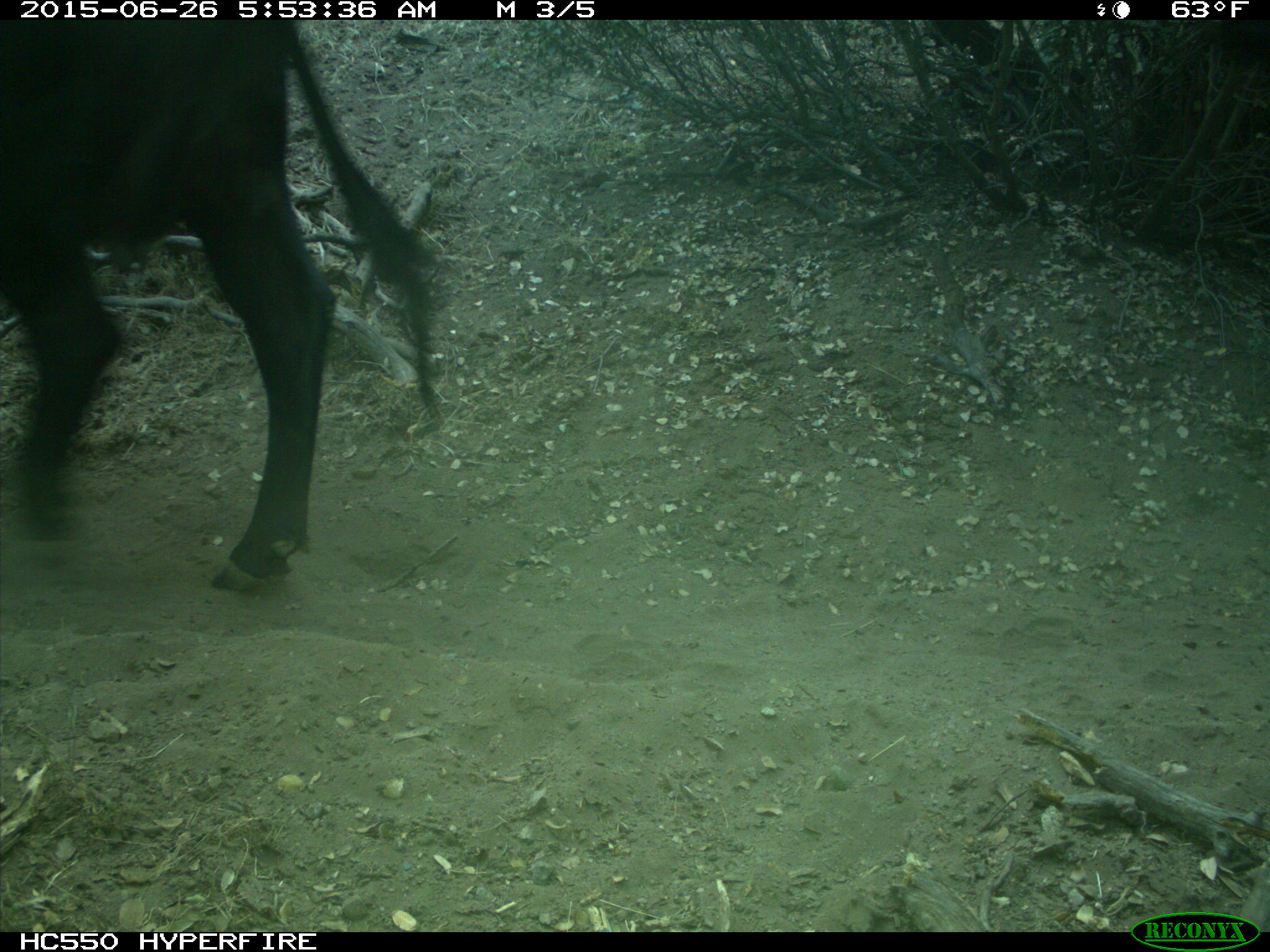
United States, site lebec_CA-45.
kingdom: Animalia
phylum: Chordata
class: Mammalia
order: Artiodactyla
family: Bovidae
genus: Bos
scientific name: Bos taurus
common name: domestic cow